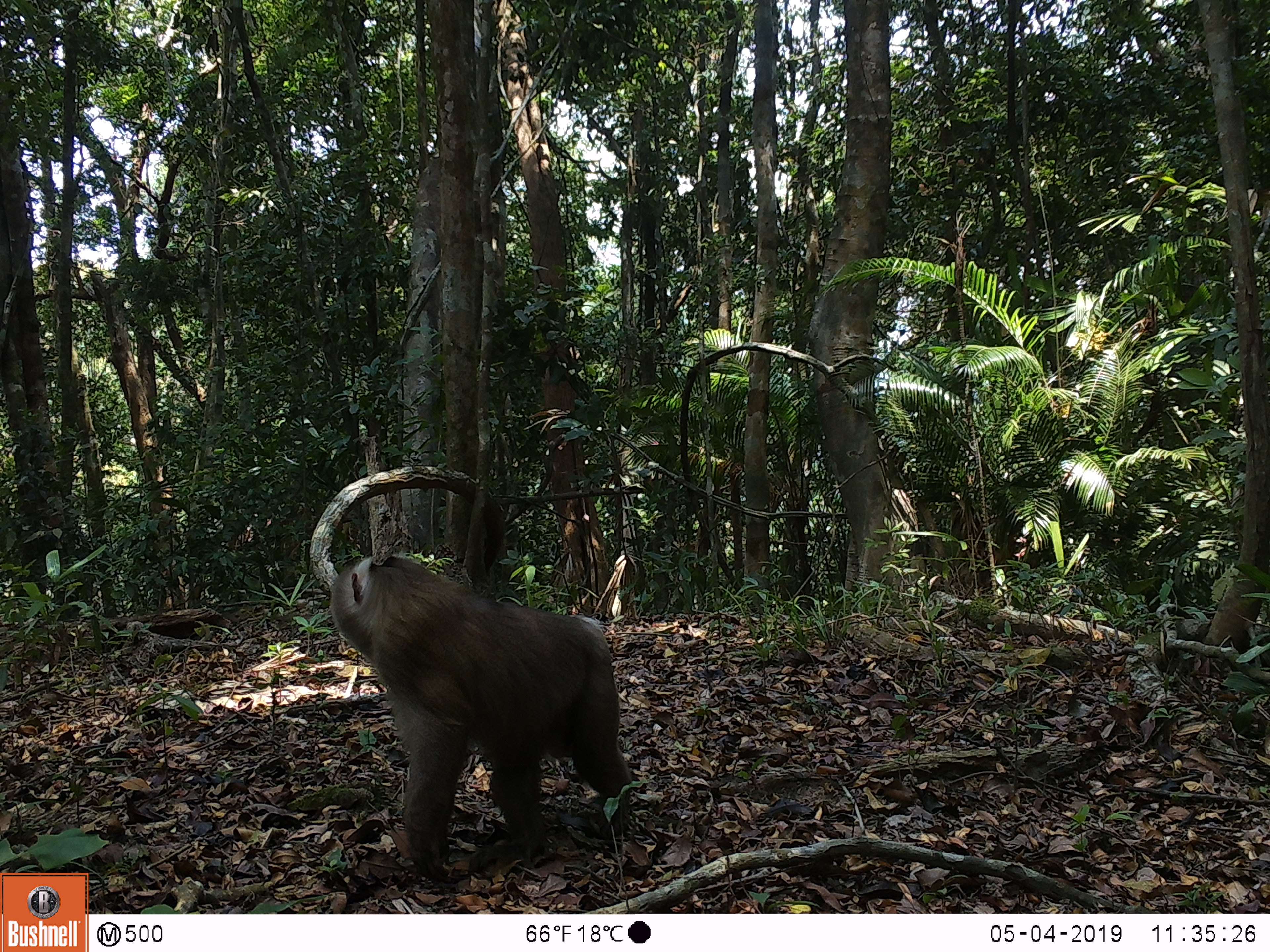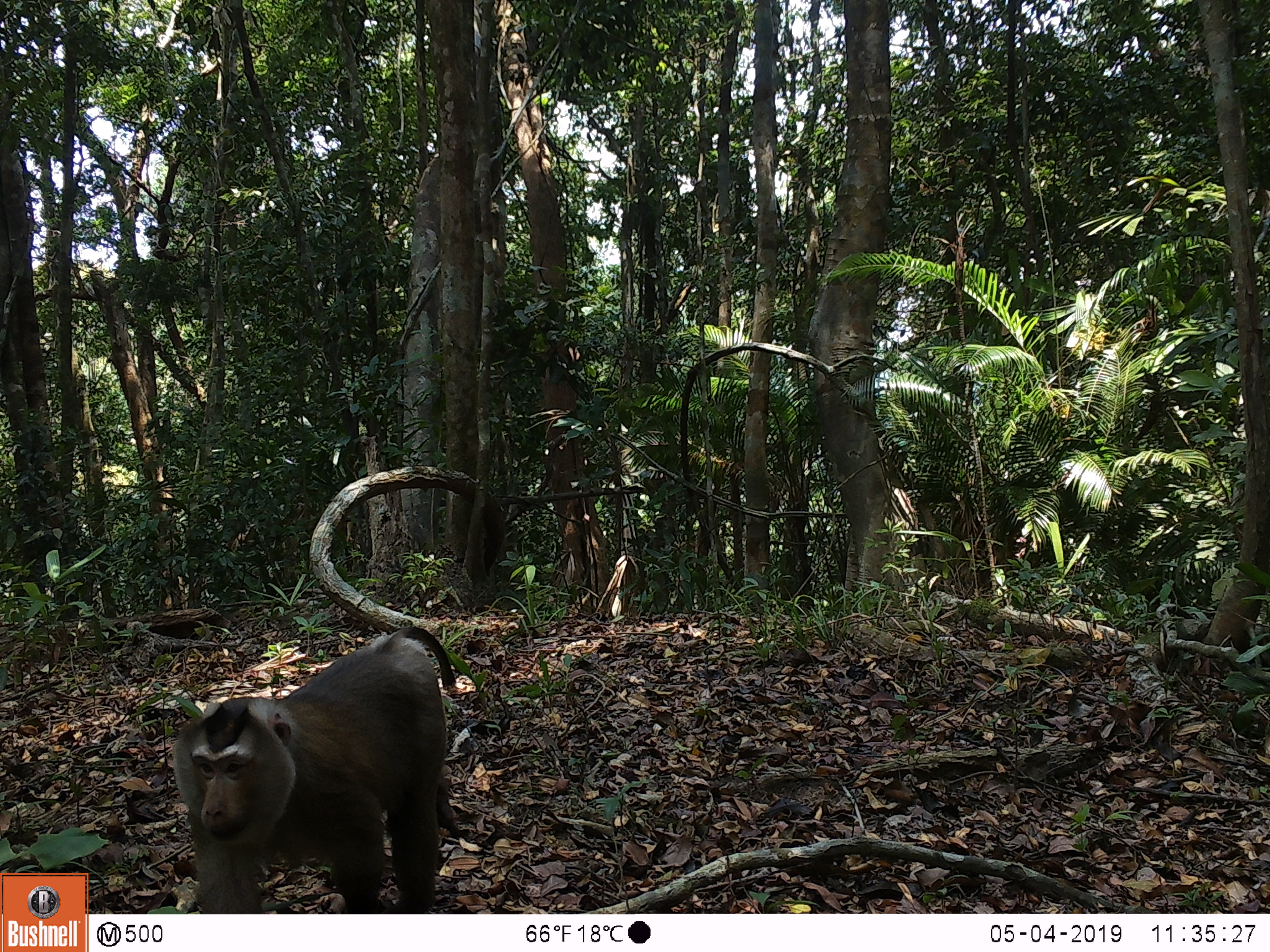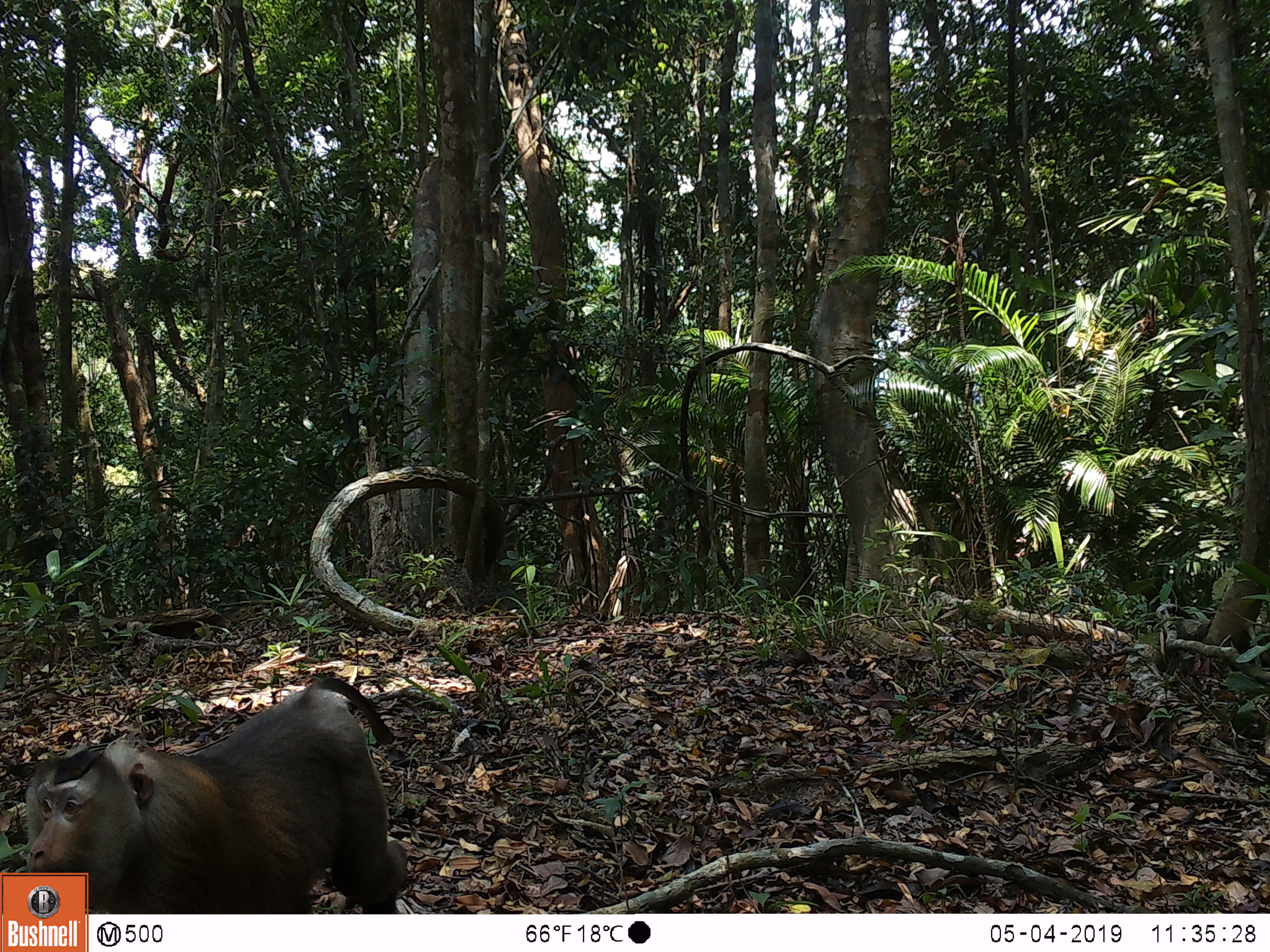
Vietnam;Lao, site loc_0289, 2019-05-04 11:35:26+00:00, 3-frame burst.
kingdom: Animalia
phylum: Chordata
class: Mammalia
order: Primates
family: Cercopithecidae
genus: Macaca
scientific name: Macaca nemestrina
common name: pig-tailed macaque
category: pig tailed macaque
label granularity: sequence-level